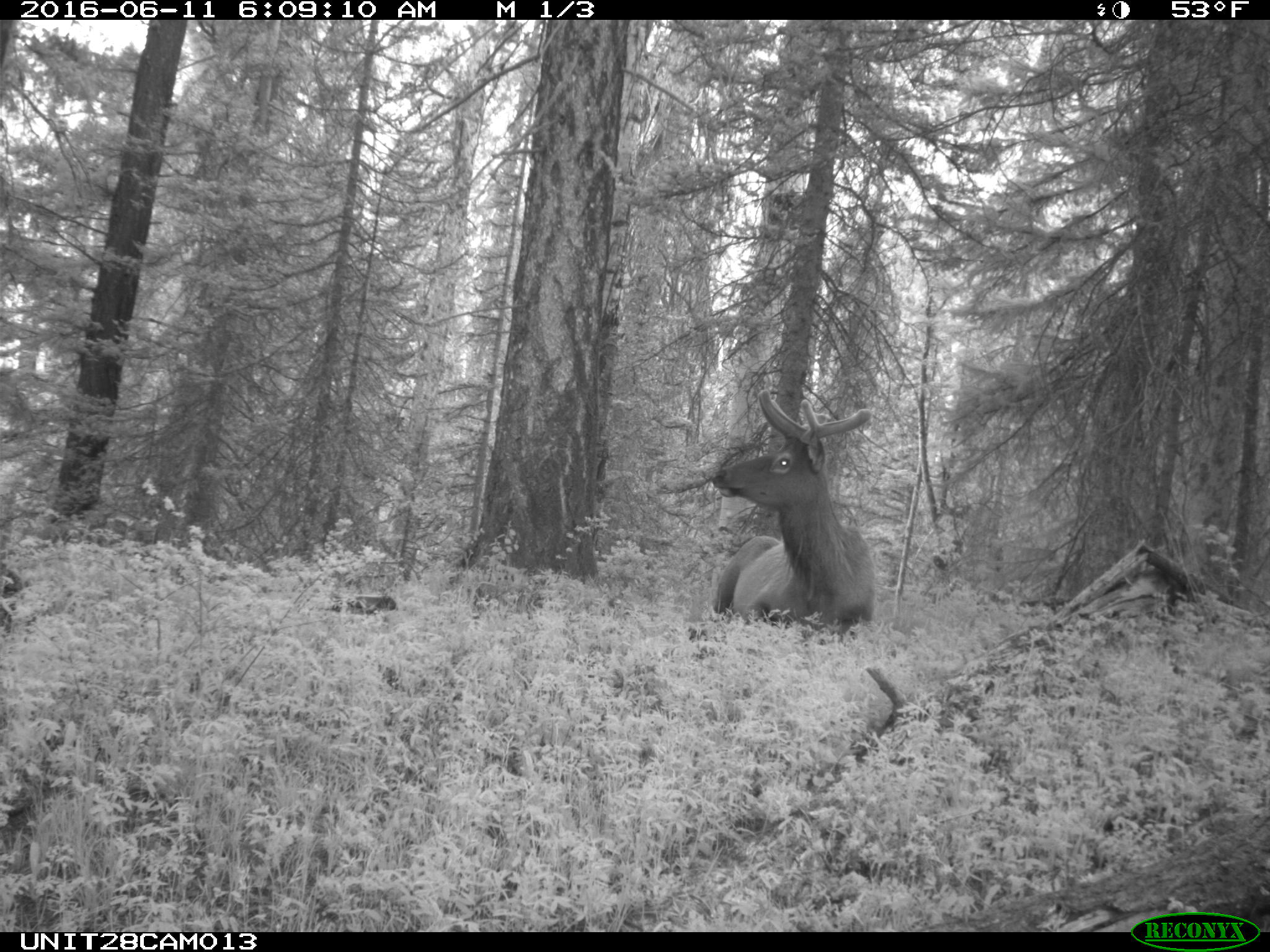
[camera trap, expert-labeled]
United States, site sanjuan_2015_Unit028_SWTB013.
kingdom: Animalia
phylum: Chordata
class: Mammalia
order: Artiodactyla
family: Cervidae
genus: Cervus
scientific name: Cervus elaphus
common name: red deer